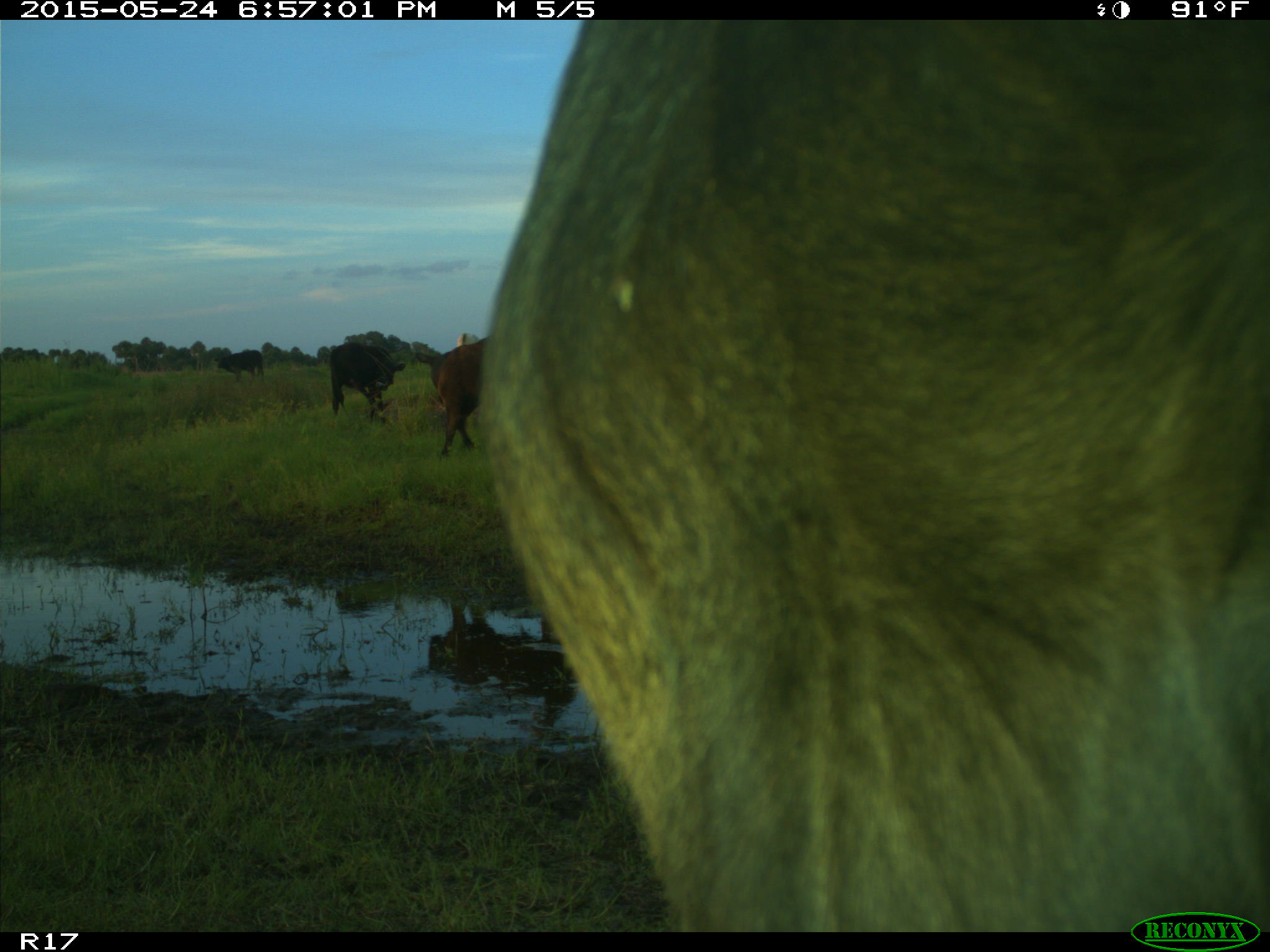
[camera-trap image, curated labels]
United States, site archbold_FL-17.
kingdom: Animalia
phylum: Chordata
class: Mammalia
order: Artiodactyla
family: Bovidae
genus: Bos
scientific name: Bos taurus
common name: domestic cow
Bos taurus (domestic cow).